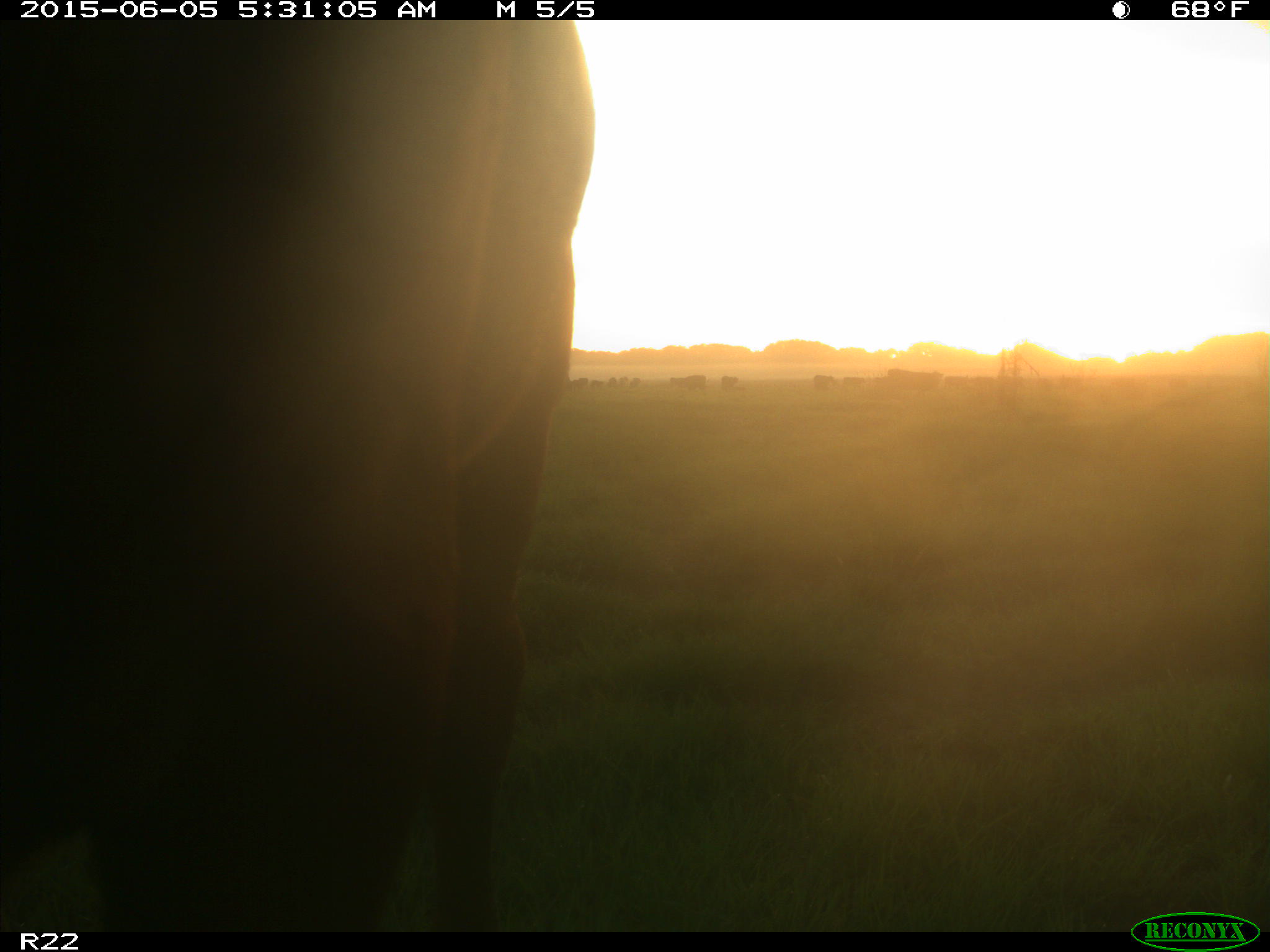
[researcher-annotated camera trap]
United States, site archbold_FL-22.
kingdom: Animalia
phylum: Chordata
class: Mammalia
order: Artiodactyla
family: Bovidae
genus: Bos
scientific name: Bos taurus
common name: domestic cow